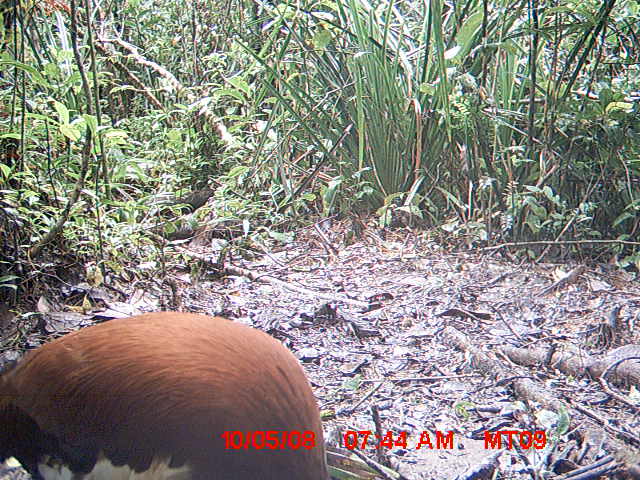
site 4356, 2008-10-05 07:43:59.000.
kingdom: Animalia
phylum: Chordata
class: Aves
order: Pelecaniformes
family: Threskiornithidae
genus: Lophotibis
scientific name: Lophotibis cristata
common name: madagascan ibis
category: lophotibis cristataa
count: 2